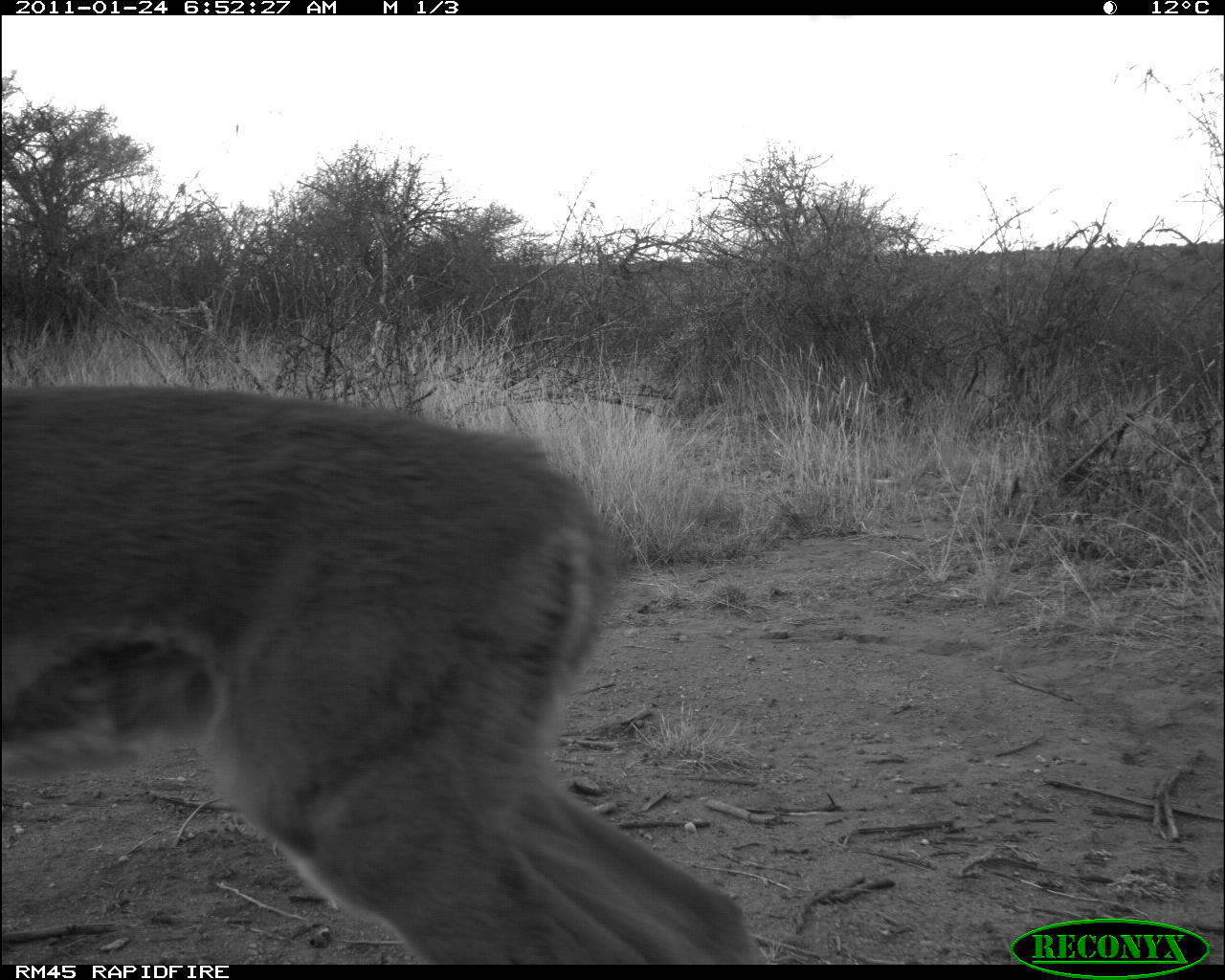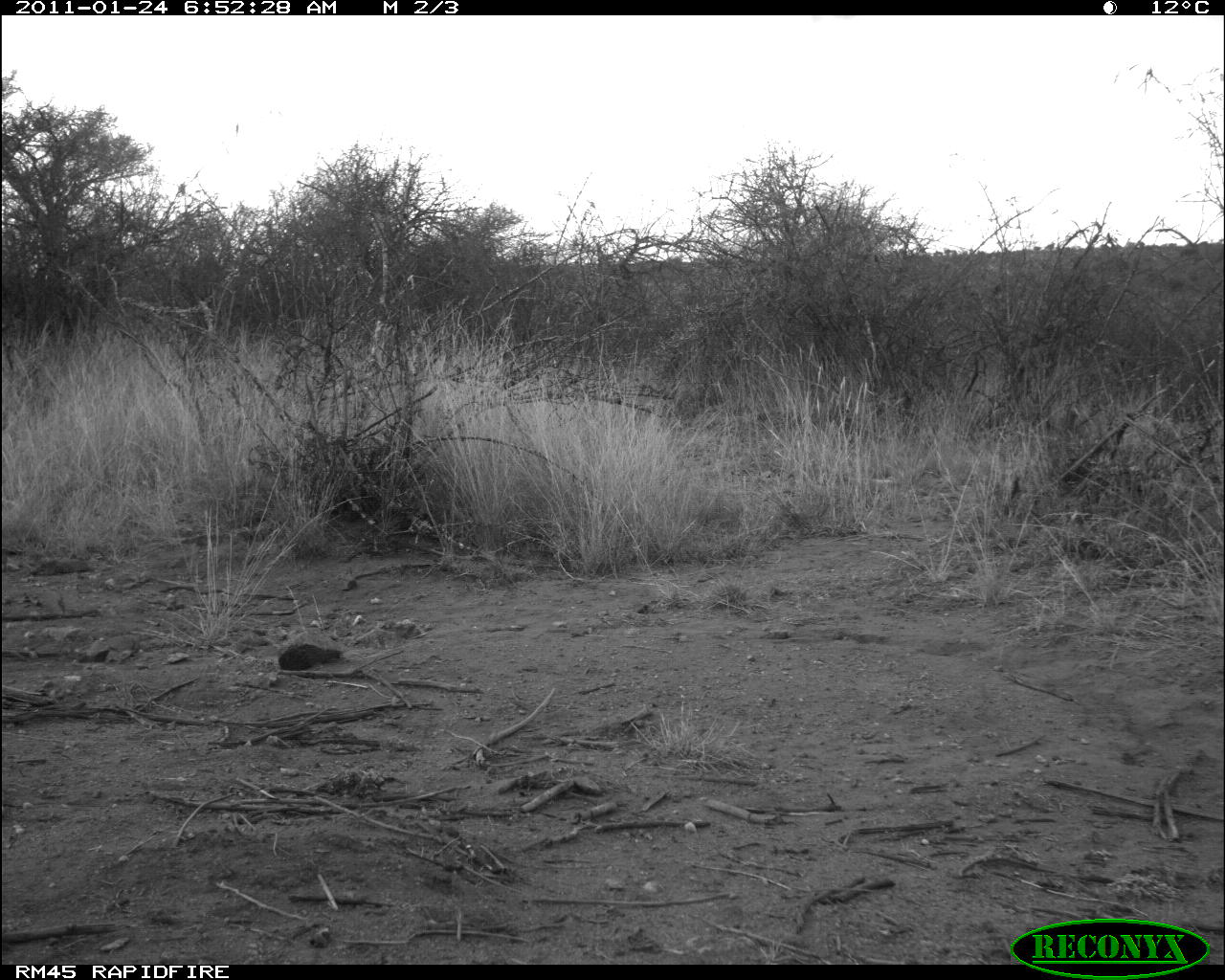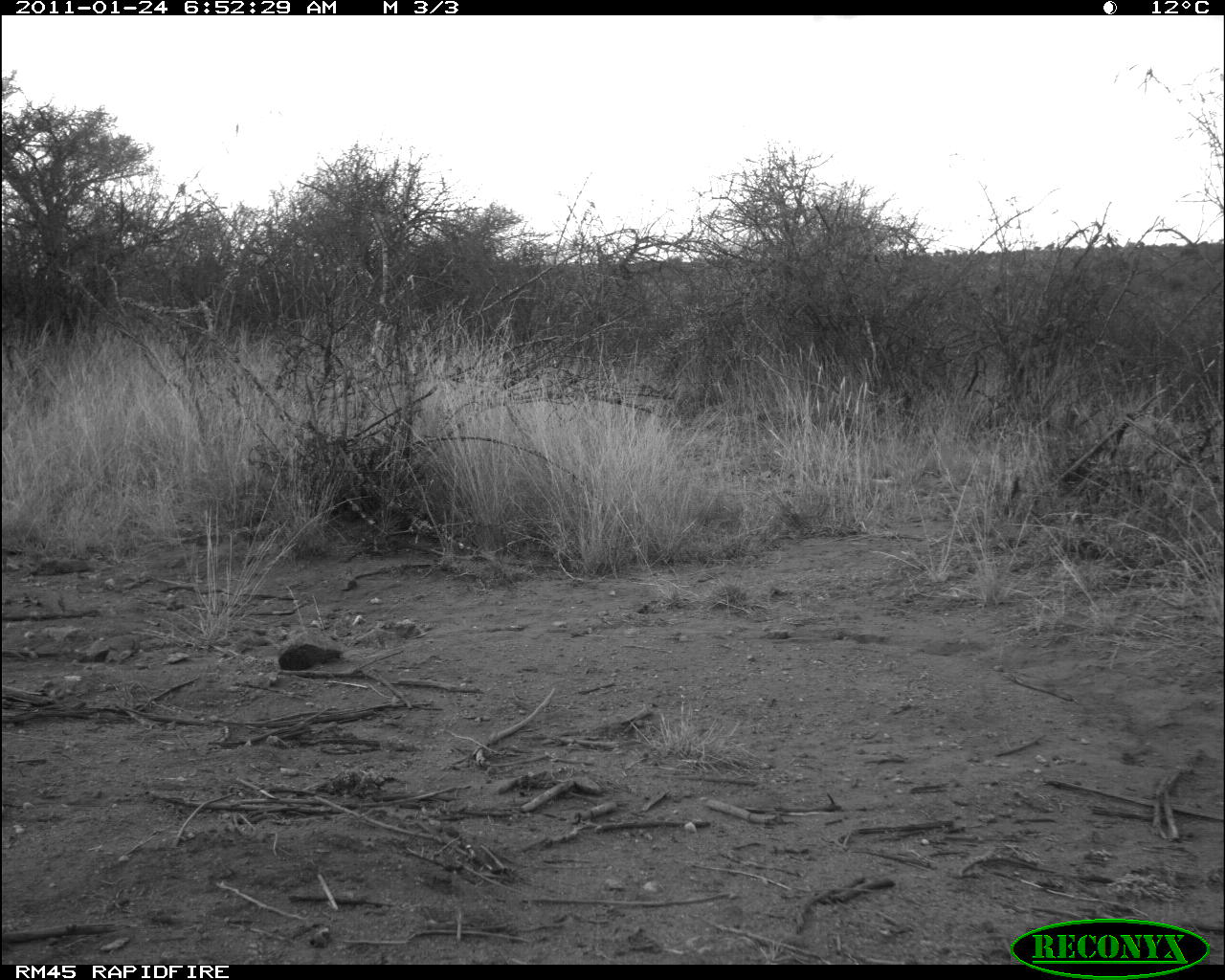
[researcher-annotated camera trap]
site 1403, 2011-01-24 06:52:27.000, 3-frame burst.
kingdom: Animalia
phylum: Chordata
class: Mammalia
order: Artiodactyla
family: Bovidae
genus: Madoqua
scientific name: Madoqua guentheri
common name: günther's dik-dik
Madoqua guentheri (günther's dik-dik), count 1.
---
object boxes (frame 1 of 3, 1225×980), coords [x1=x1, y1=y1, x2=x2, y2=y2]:
madoqua guentheri: [x1=0, y1=376, x2=762, y2=963]